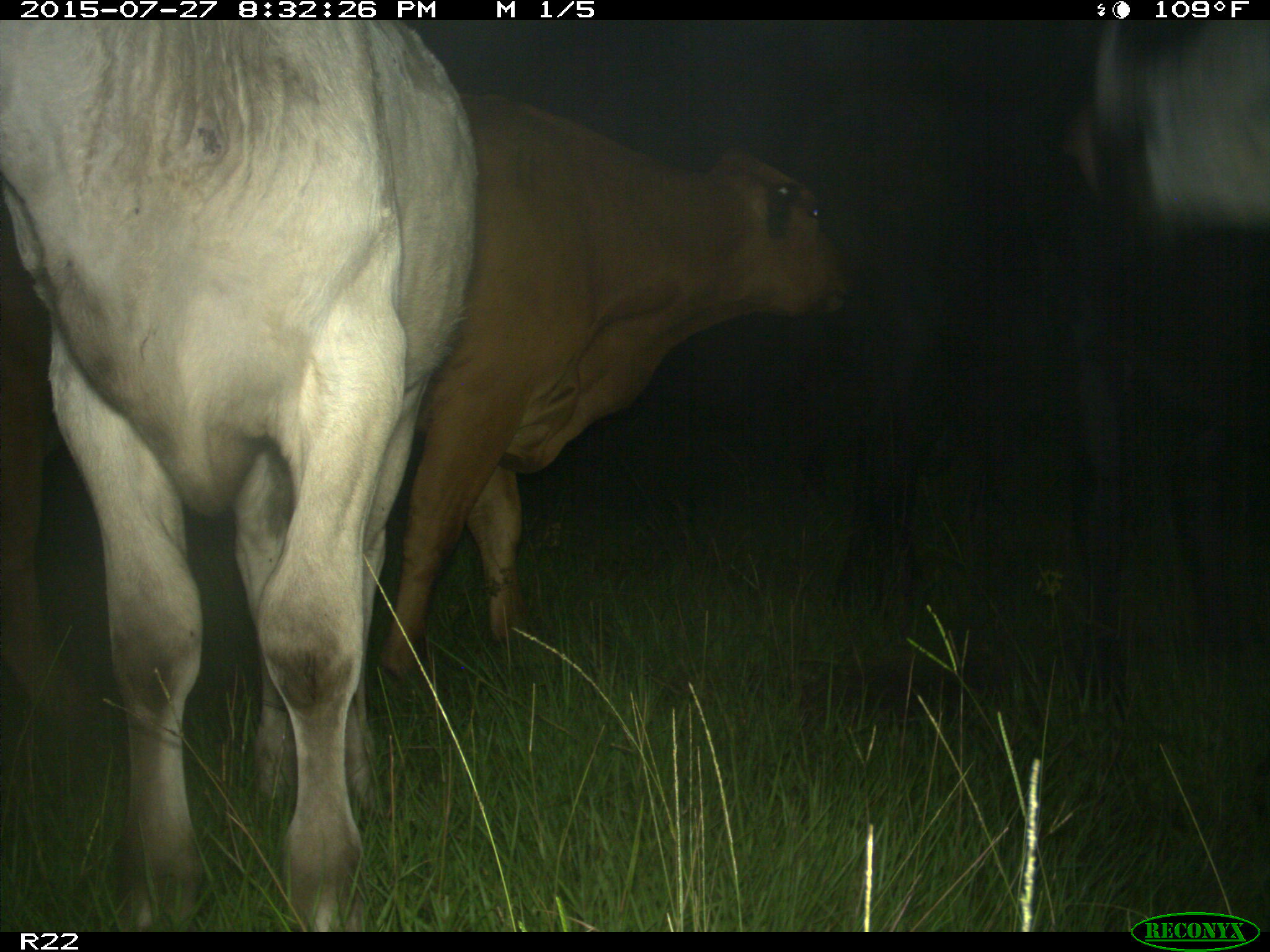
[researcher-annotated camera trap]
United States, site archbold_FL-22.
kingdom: Animalia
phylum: Chordata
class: Mammalia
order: Artiodactyla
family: Bovidae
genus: Bos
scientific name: Bos taurus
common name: domestic cow